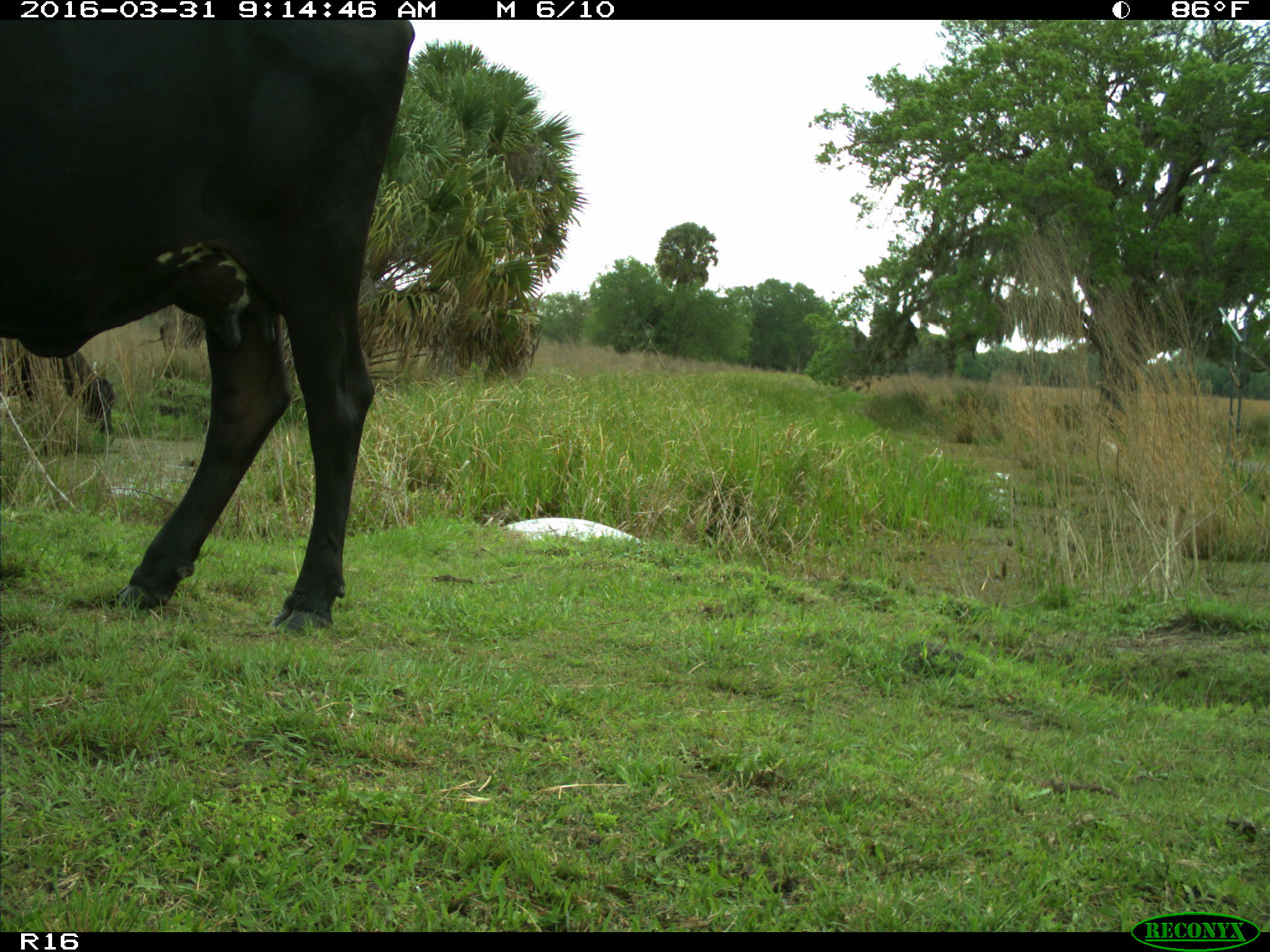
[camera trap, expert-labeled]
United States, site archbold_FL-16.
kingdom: Animalia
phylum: Chordata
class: Mammalia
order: Artiodactyla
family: Bovidae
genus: Bos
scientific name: Bos taurus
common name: domestic cow